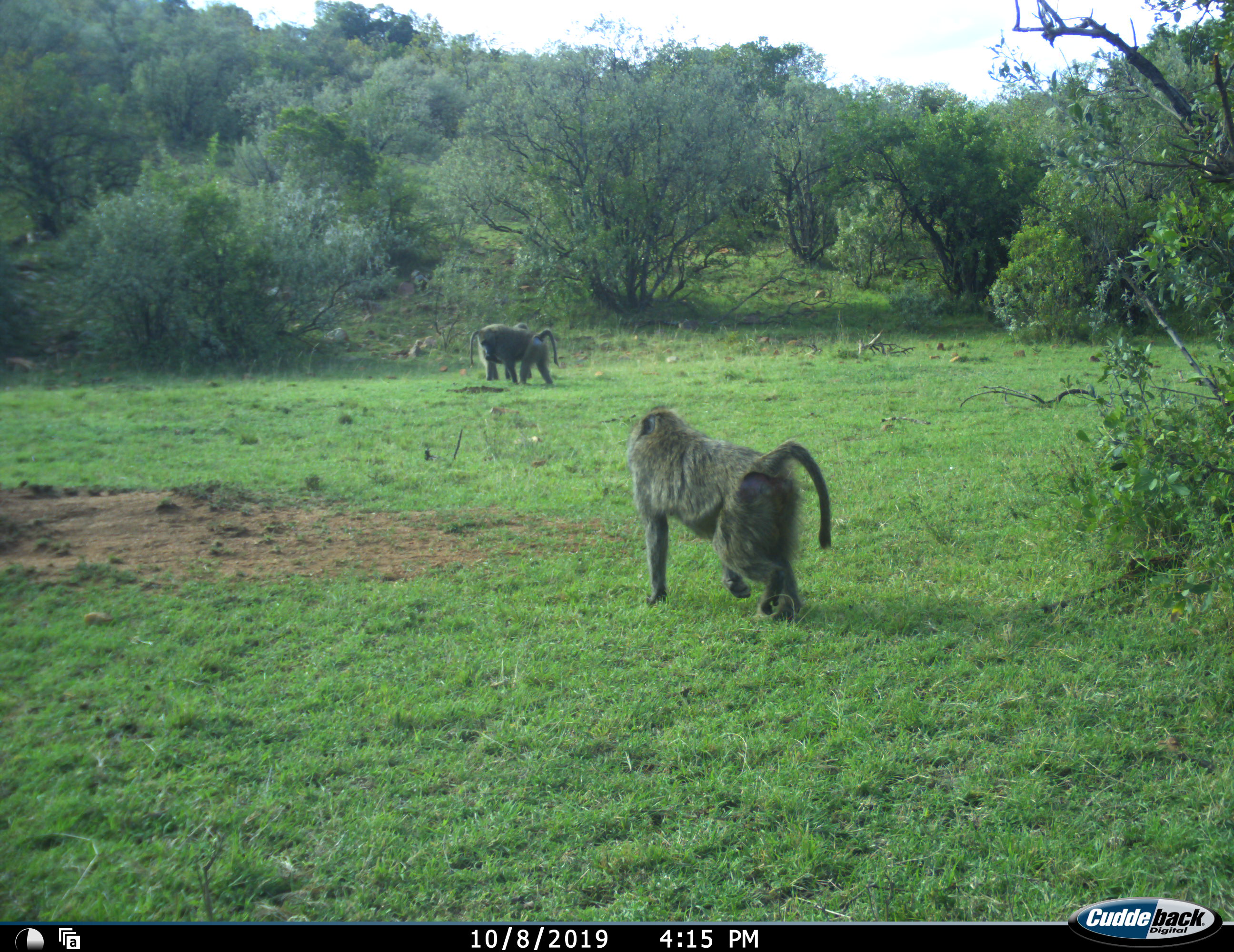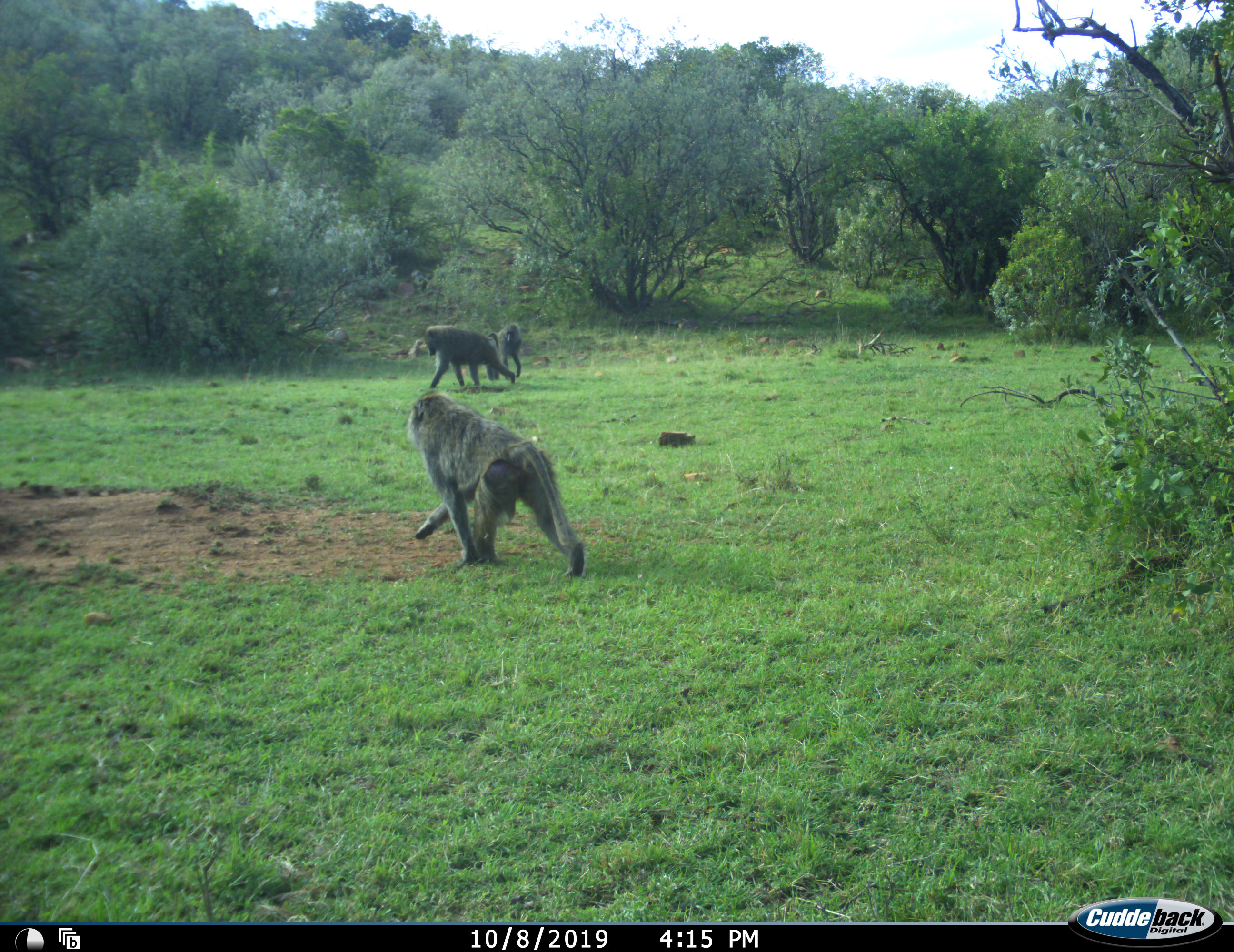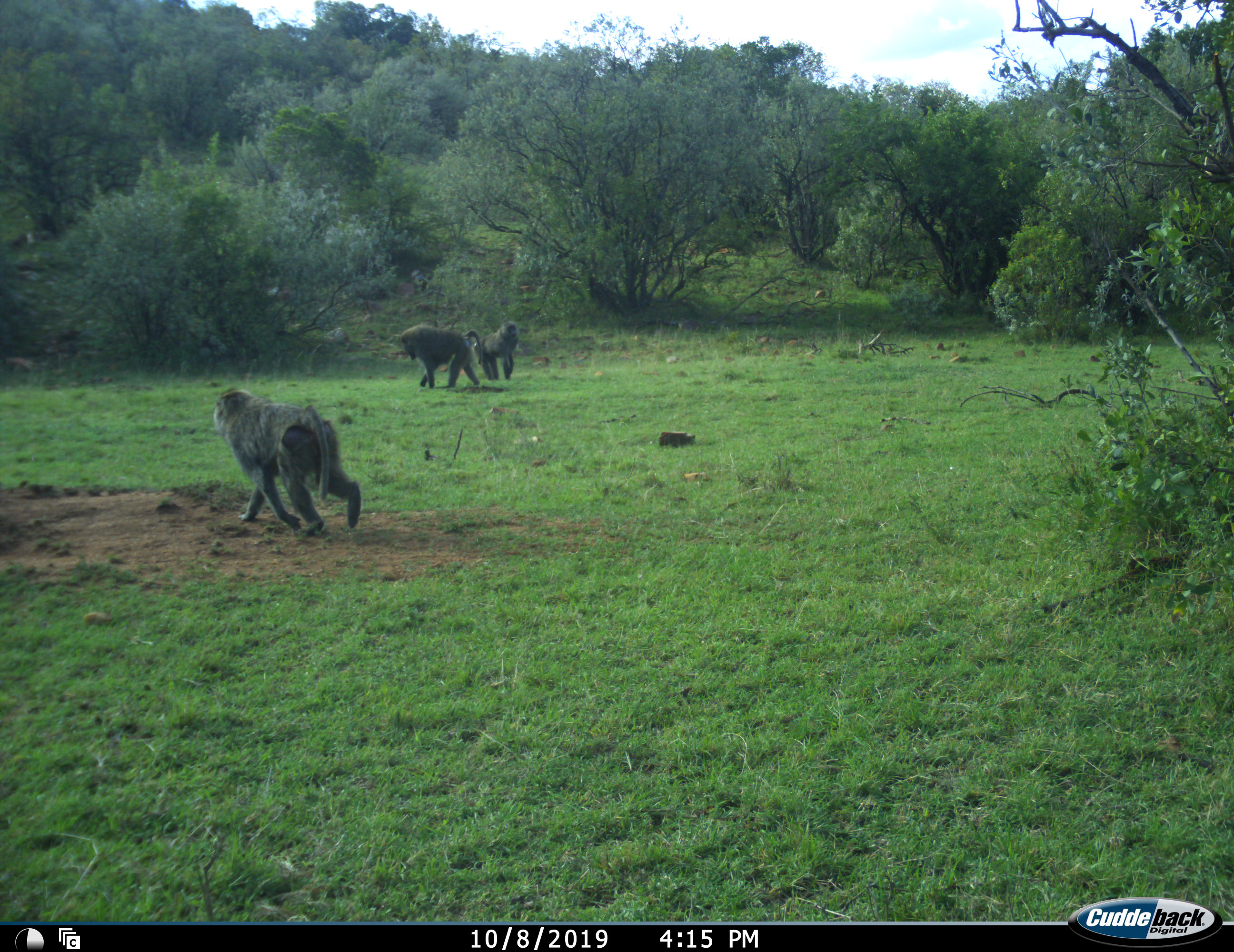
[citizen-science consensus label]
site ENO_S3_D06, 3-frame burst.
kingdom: Animalia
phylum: Chordata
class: Mammalia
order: Primates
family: Cercopithecidae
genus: Papio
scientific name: Papio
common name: baboon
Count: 3.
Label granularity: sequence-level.